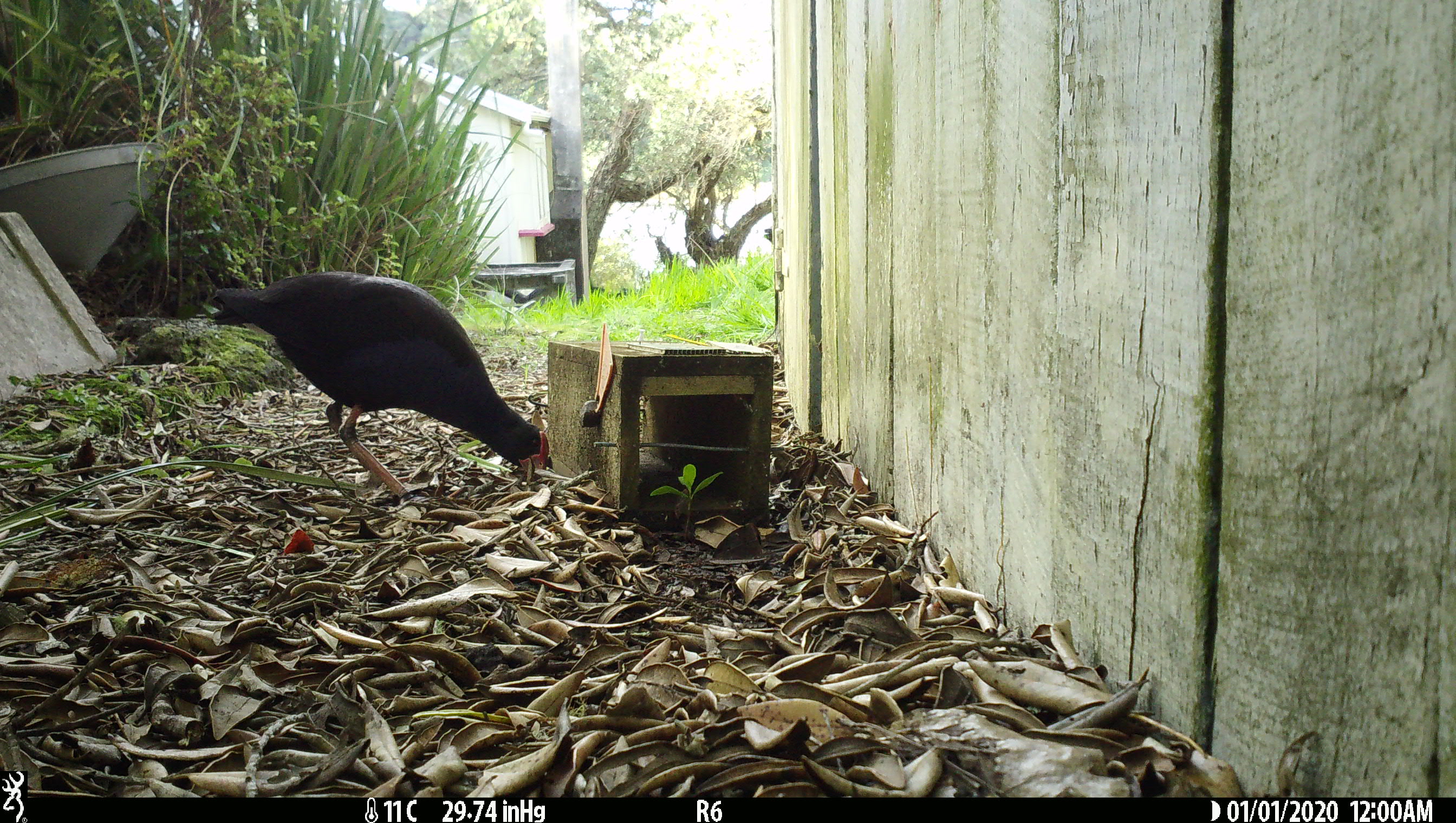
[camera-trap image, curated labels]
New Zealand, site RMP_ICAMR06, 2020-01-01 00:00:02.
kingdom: Animalia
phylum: Chordata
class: Aves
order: Gruiformes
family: Rallidae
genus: Porphyrio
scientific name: Porphyrio melanotus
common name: australasian swamphen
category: pukeko